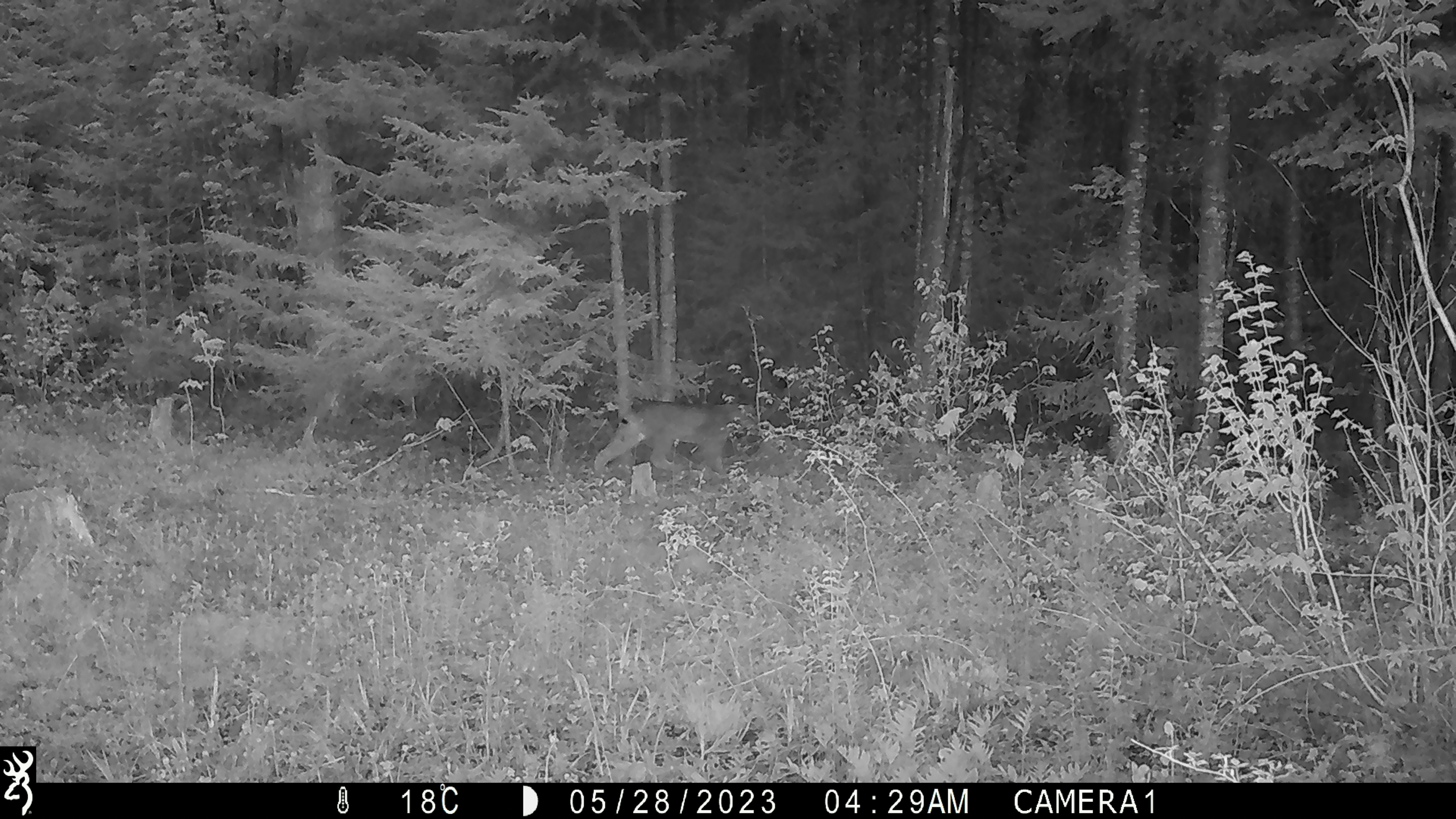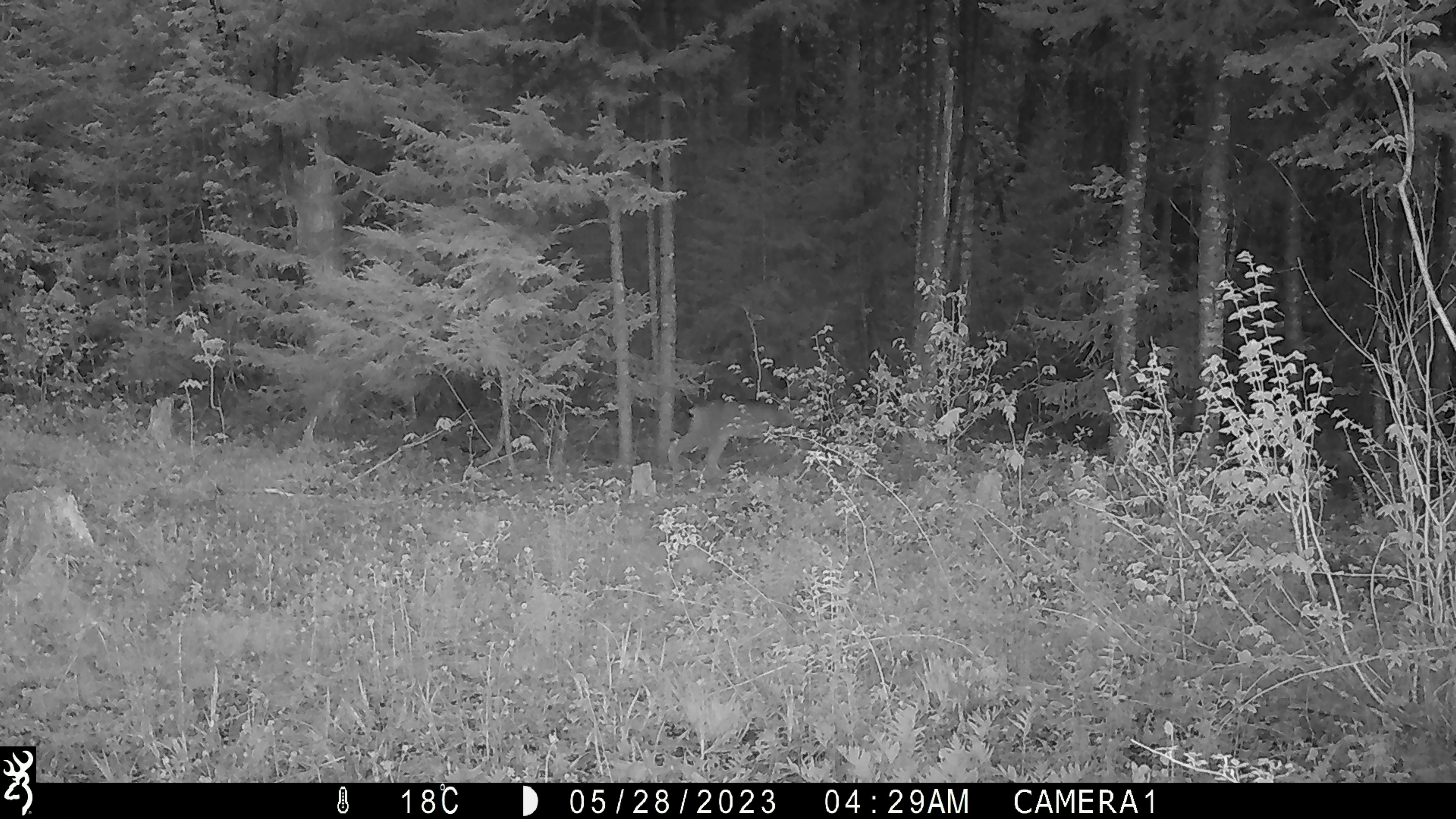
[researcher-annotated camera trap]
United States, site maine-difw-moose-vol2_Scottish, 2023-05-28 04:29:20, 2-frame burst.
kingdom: Animalia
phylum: Chordata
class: Mammalia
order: Carnivora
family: Felidae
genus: Lynx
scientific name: Lynx canadensis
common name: canada lynx